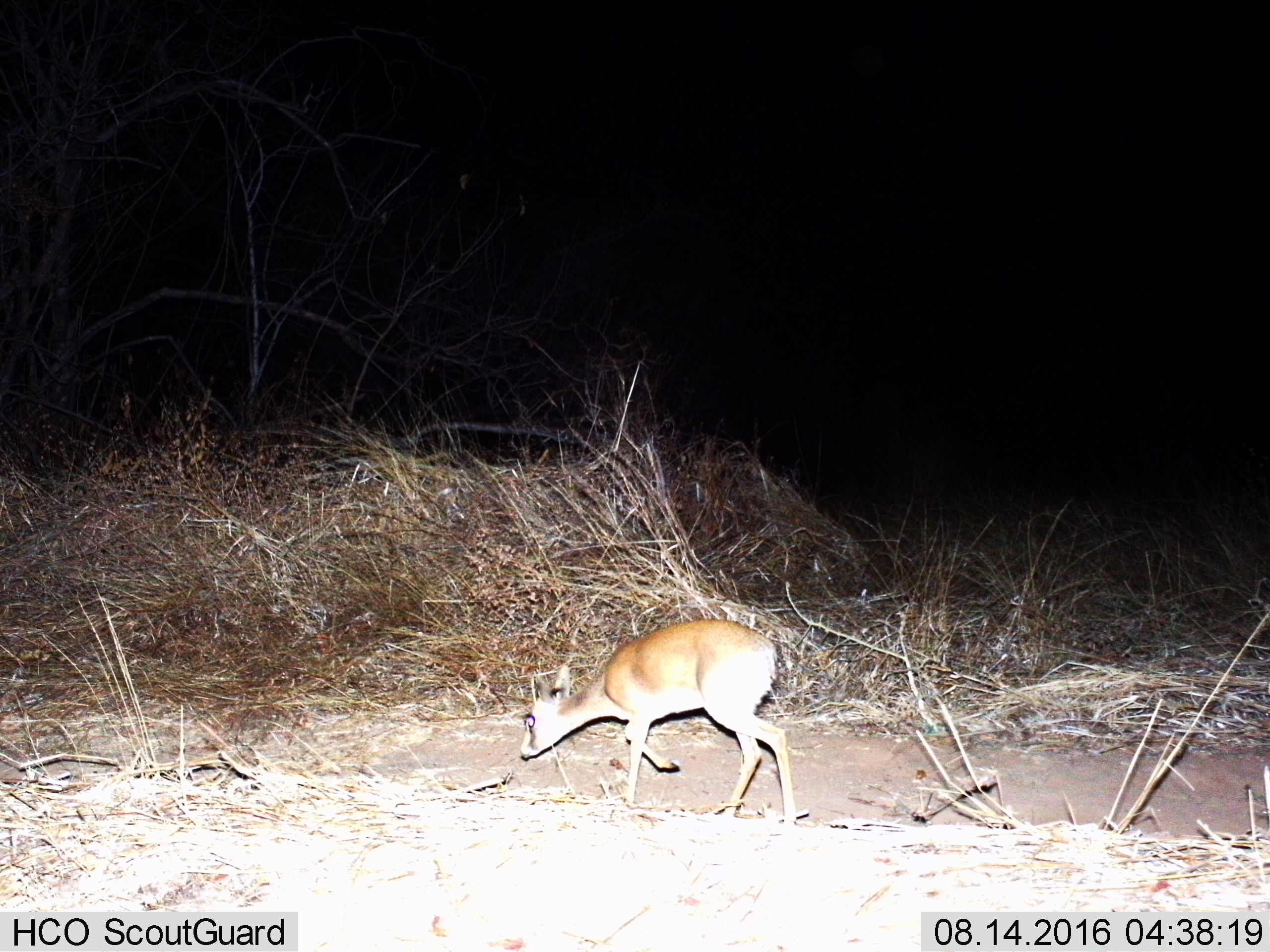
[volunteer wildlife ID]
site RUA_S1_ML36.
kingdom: Animalia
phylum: Chordata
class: Mammalia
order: Artiodactyla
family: Bovidae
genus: Madoqua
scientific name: Madoqua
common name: dik-dik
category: dikdik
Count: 1.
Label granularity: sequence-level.